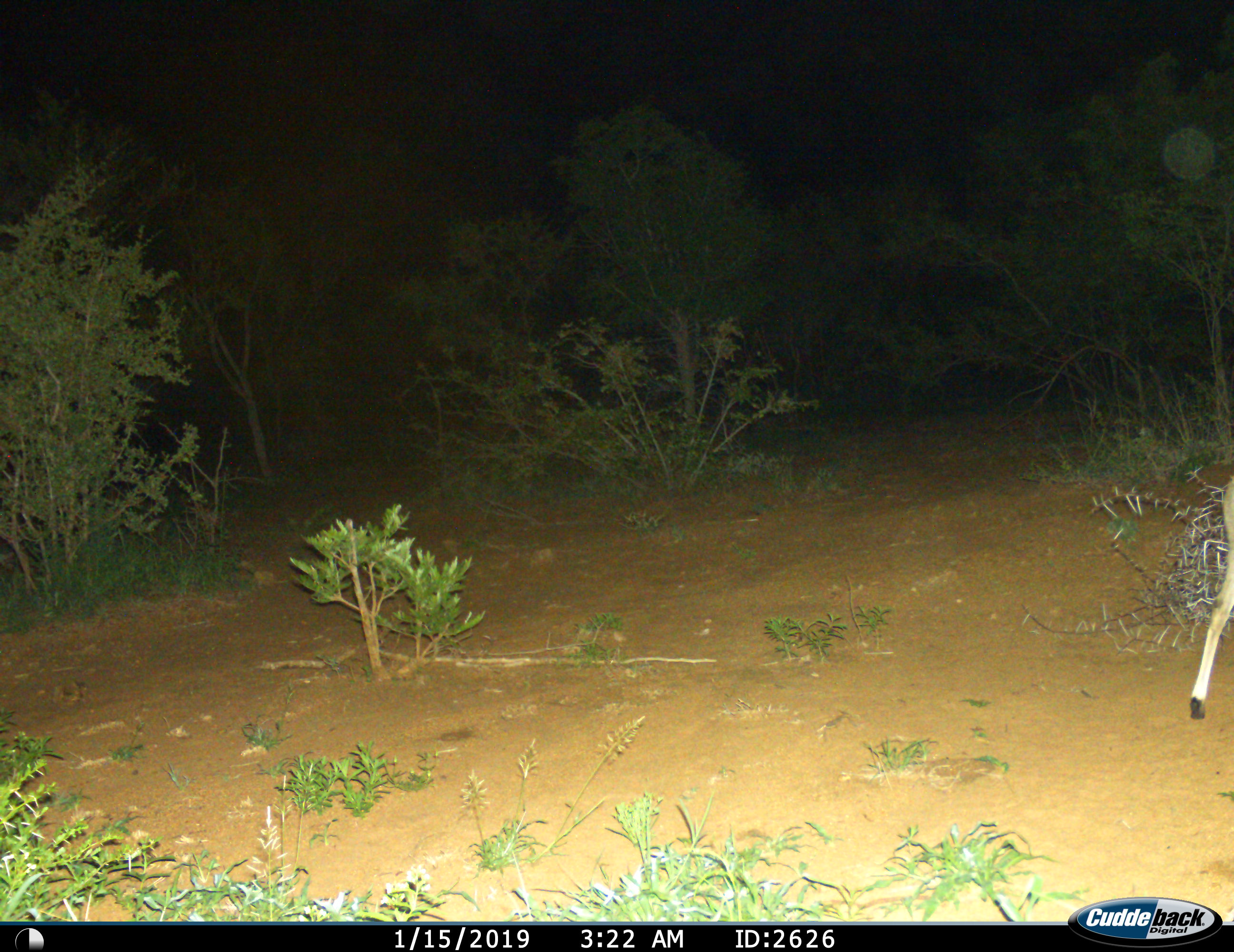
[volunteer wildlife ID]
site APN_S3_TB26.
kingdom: Animalia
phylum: Chordata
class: Mammalia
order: Artiodactyla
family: Bovidae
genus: Aepyceros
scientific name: Aepyceros melampus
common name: impala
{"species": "impala (Aepyceros melampus)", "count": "1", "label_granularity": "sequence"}